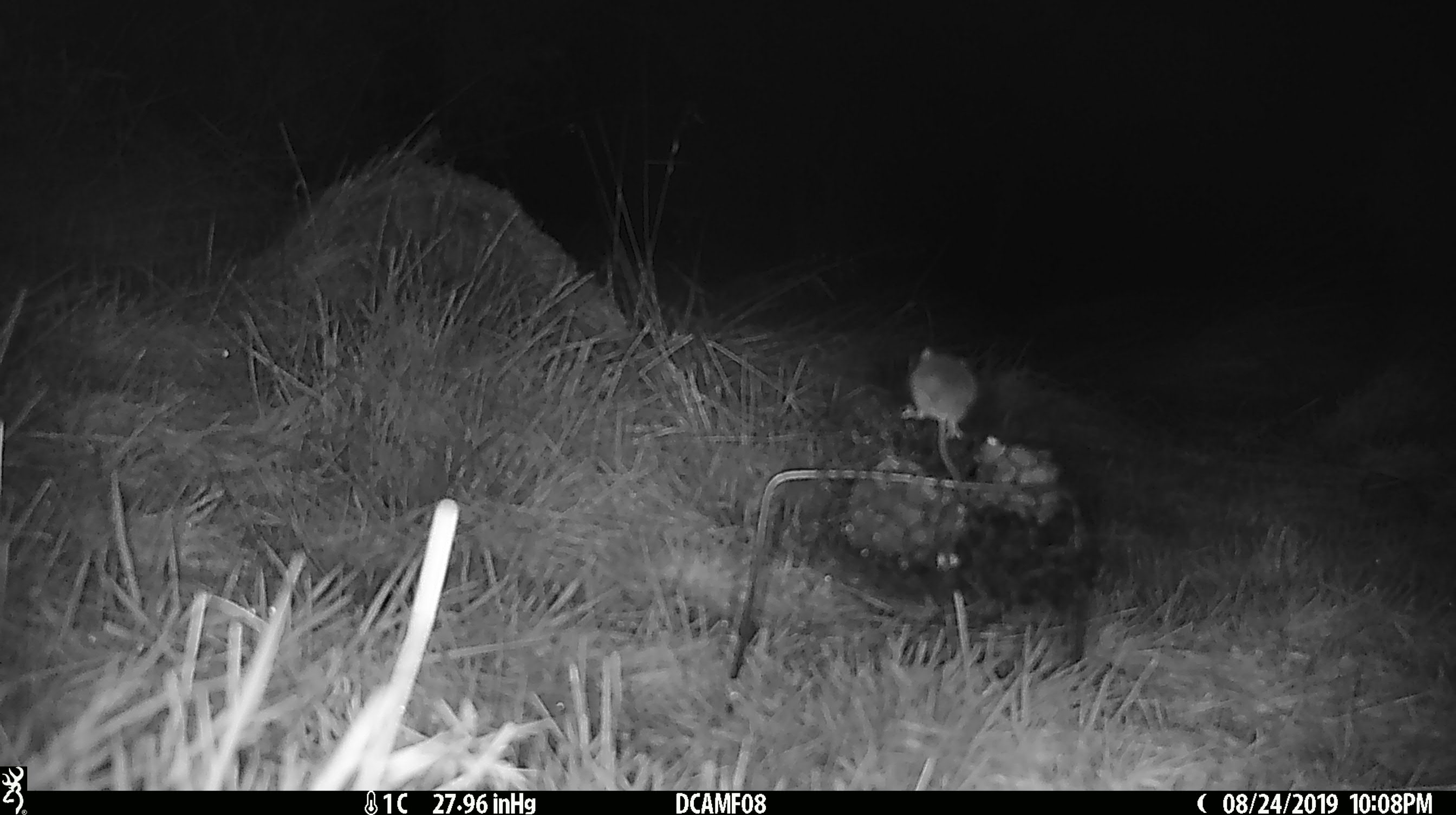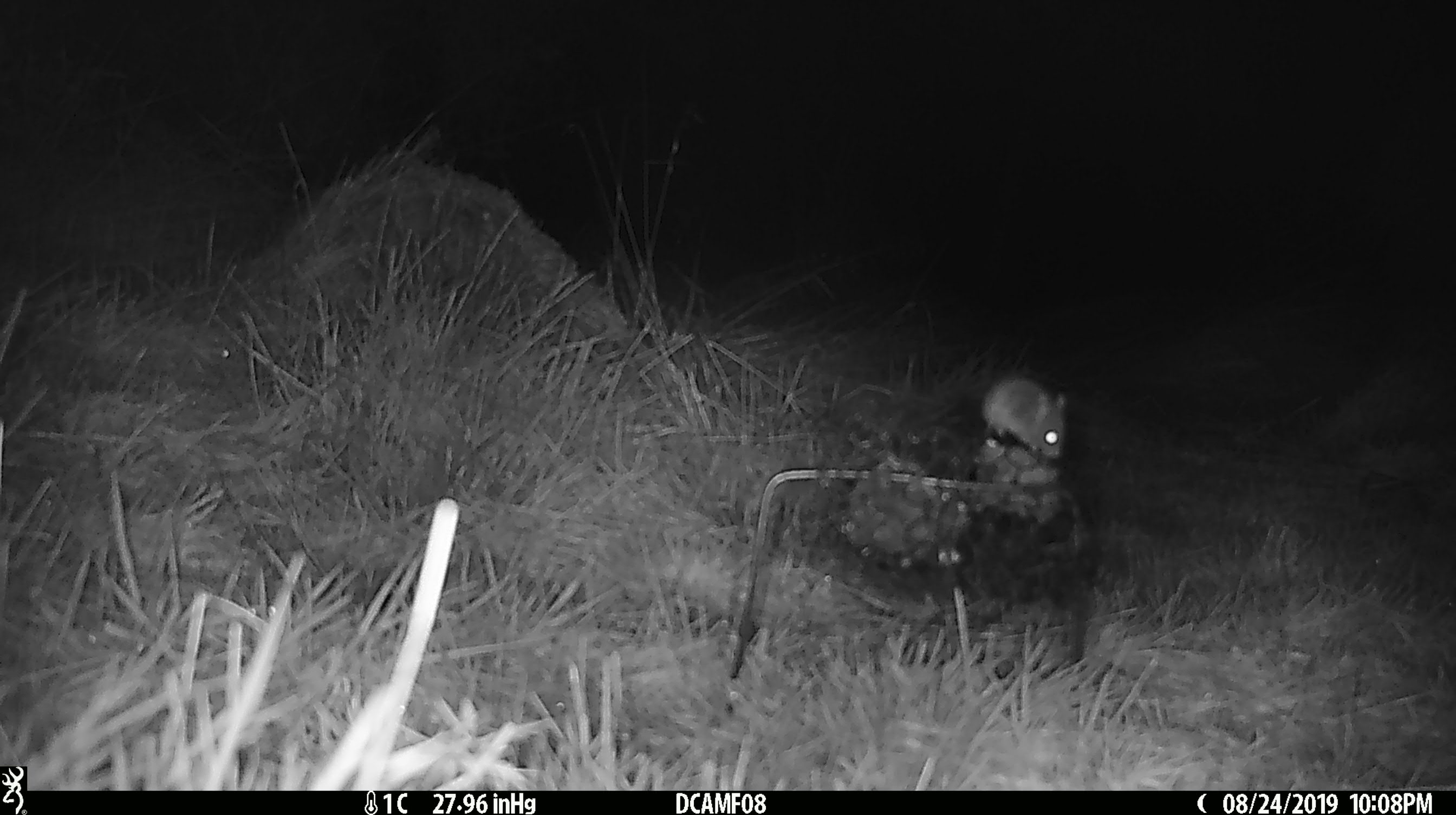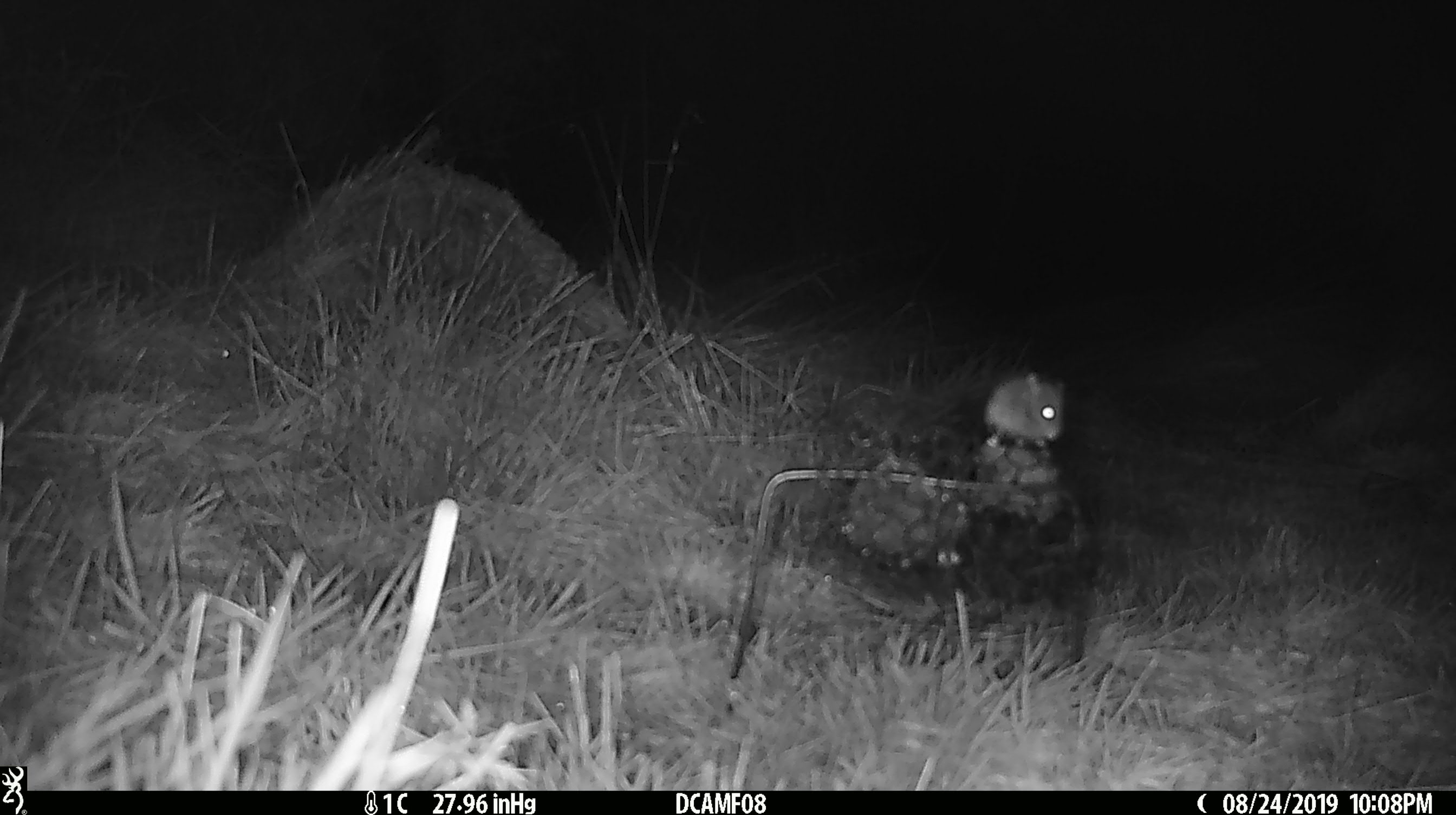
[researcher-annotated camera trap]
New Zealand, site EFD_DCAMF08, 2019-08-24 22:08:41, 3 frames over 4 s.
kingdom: Animalia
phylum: Chordata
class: Mammalia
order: Rodentia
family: Muridae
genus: Mus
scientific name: Mus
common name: mouse